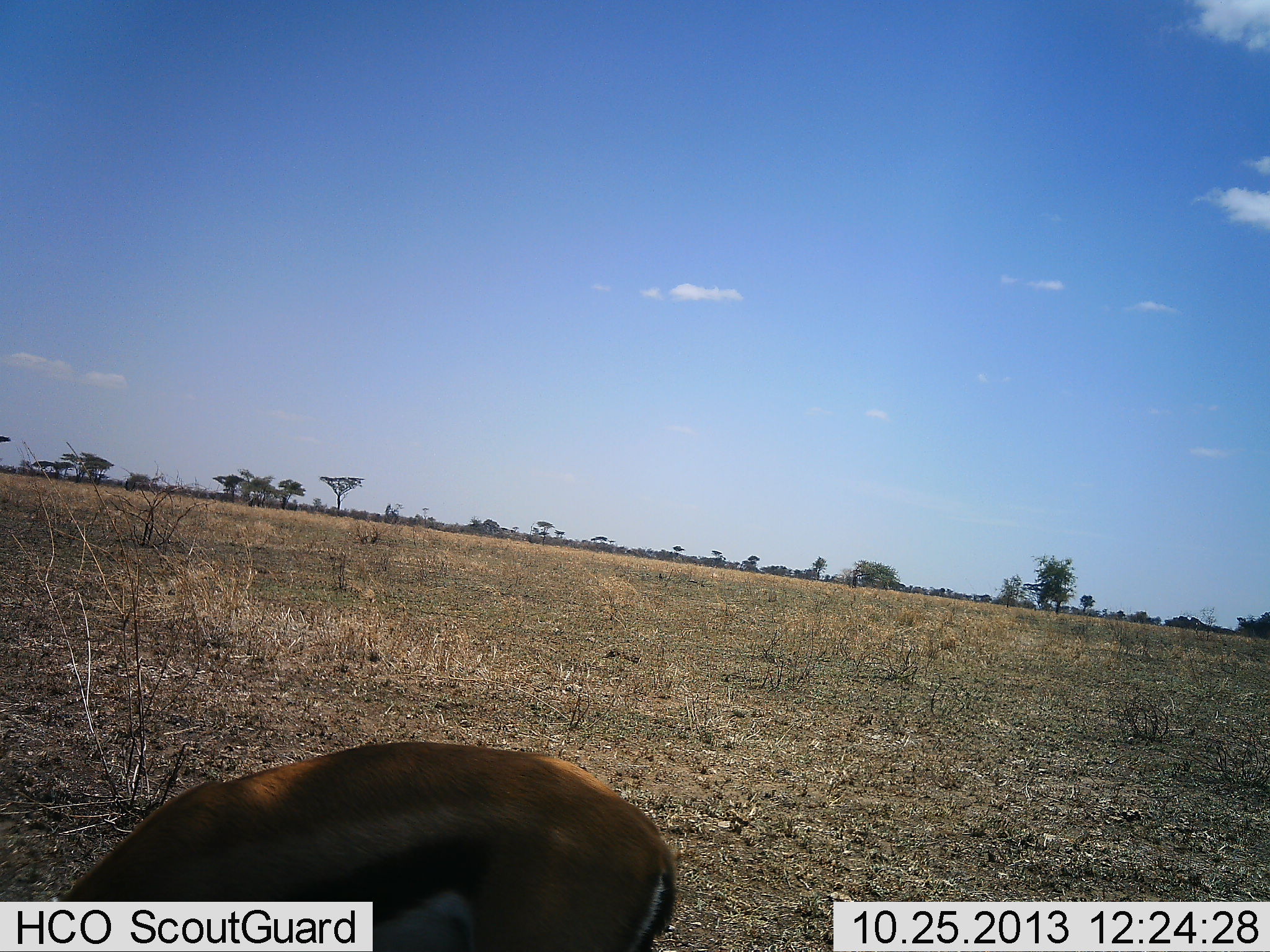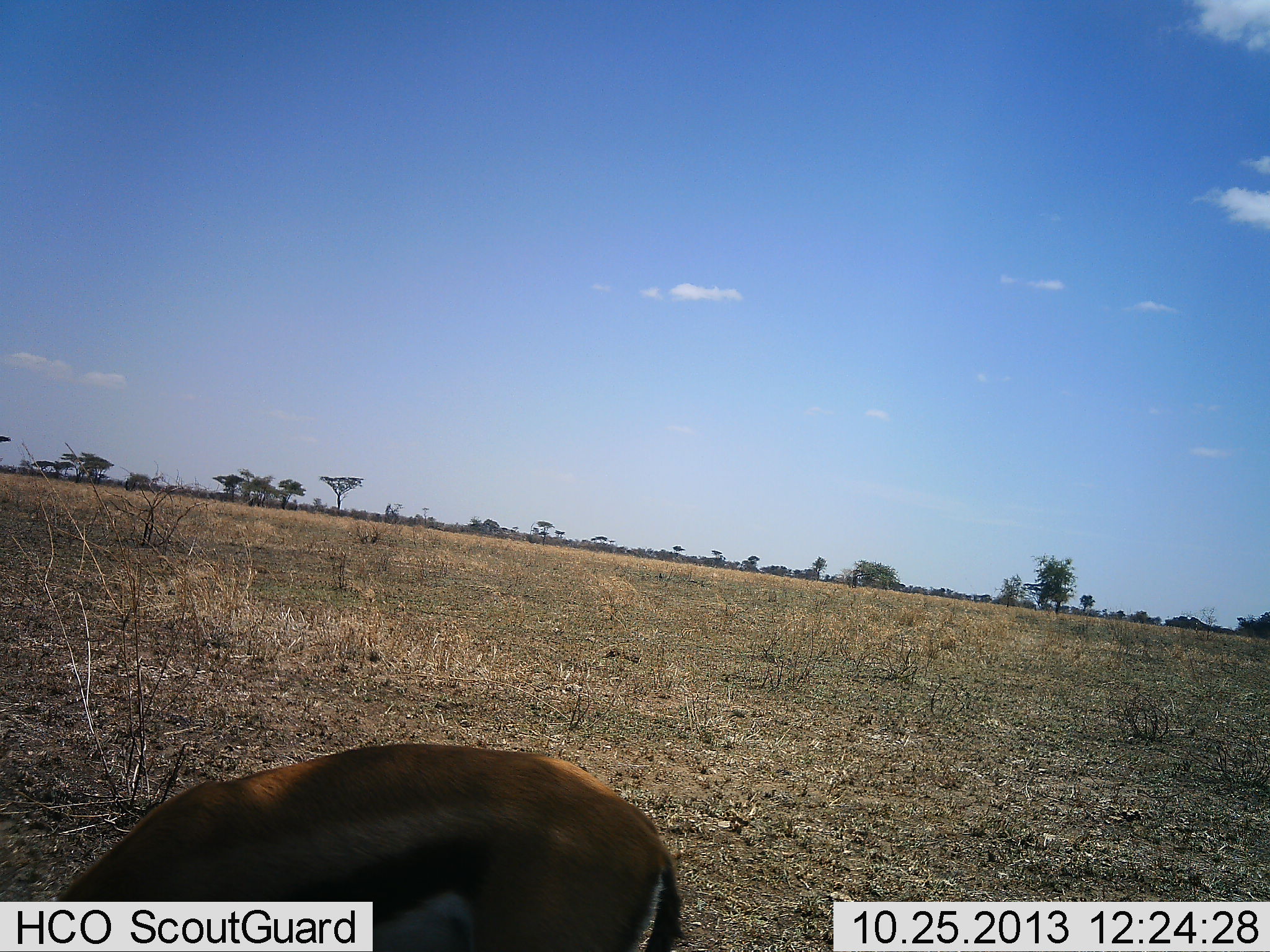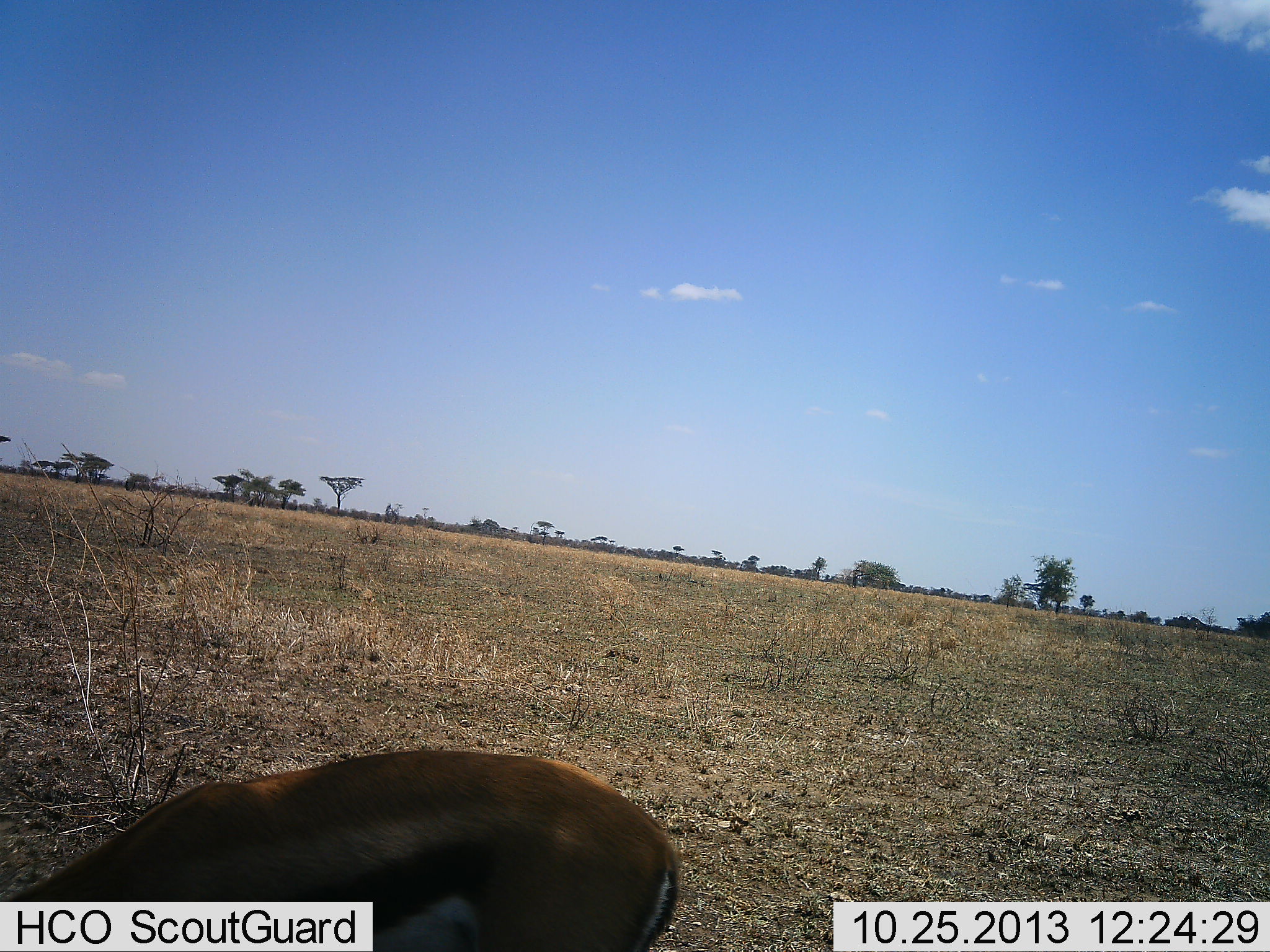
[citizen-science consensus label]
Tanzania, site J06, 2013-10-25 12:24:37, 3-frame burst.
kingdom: Animalia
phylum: Chordata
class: Mammalia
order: Artiodactyla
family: Bovidae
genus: Eudorcas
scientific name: Eudorcas thomsonii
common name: thomson's gazelle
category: gazellethomsons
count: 1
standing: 39%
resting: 0%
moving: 0%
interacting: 0%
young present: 0%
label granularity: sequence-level